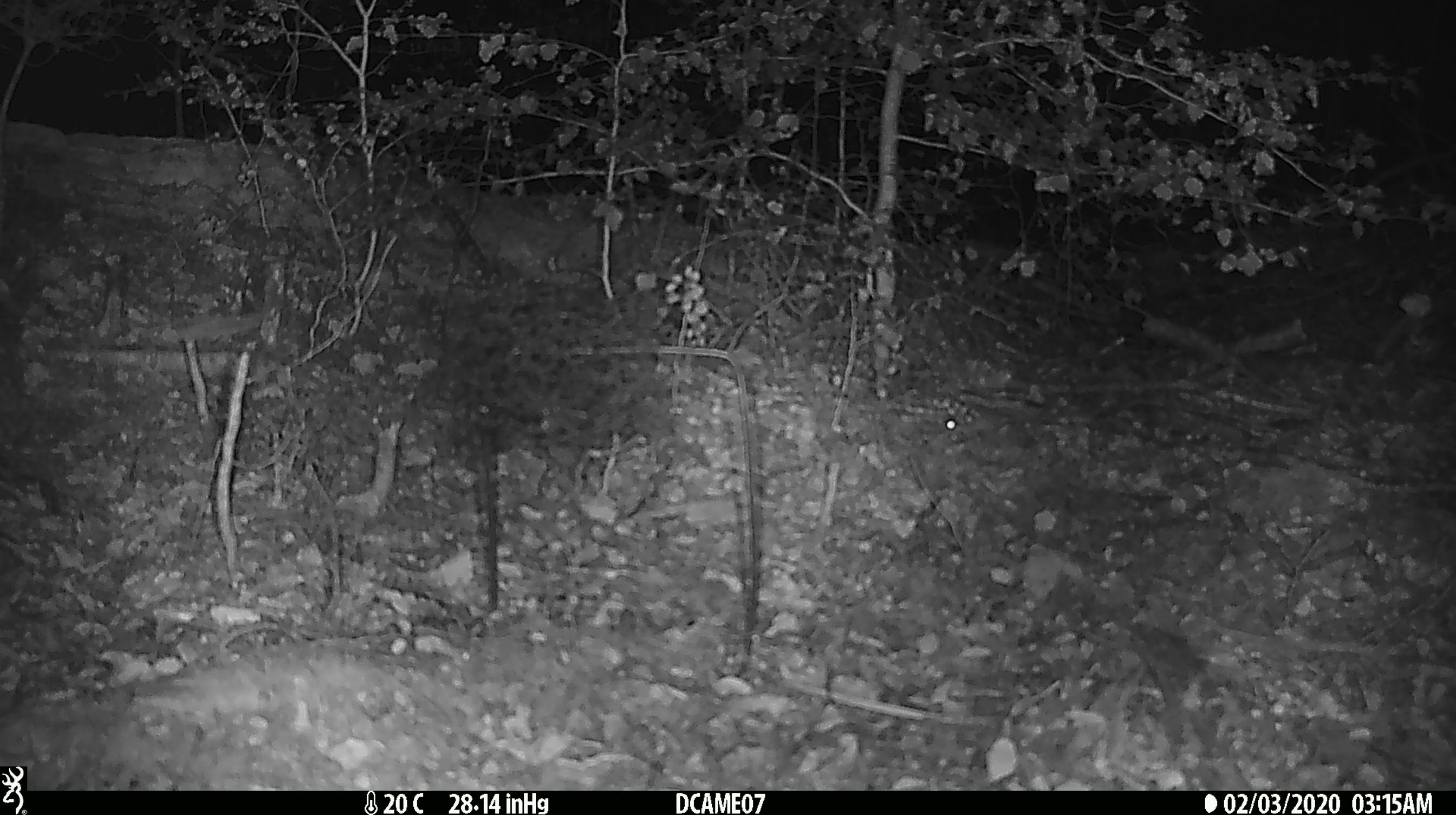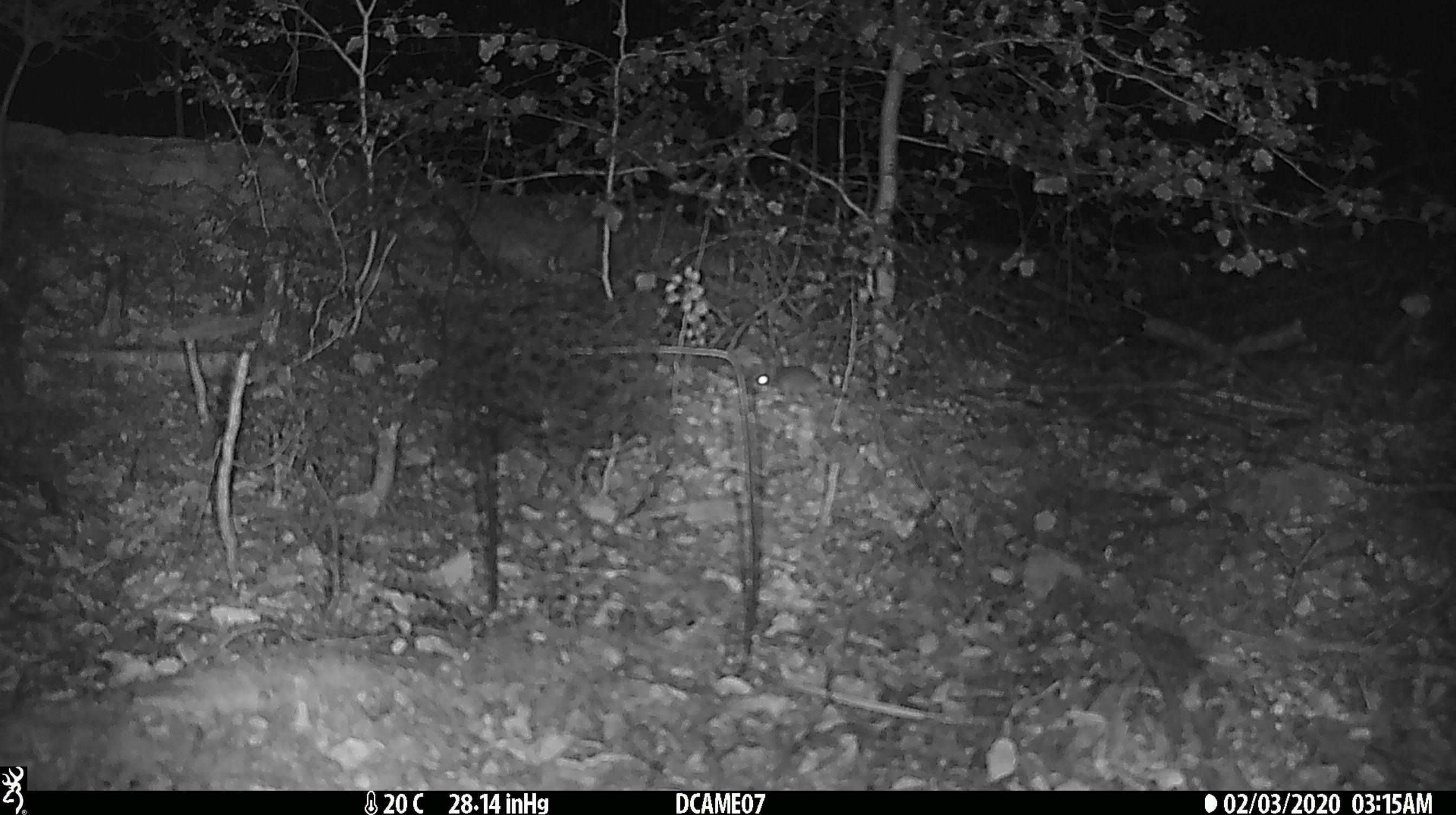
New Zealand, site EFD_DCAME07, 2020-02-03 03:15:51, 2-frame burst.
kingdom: Animalia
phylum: Chordata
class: Mammalia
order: Rodentia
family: Muridae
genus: Mus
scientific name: Mus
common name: mouse